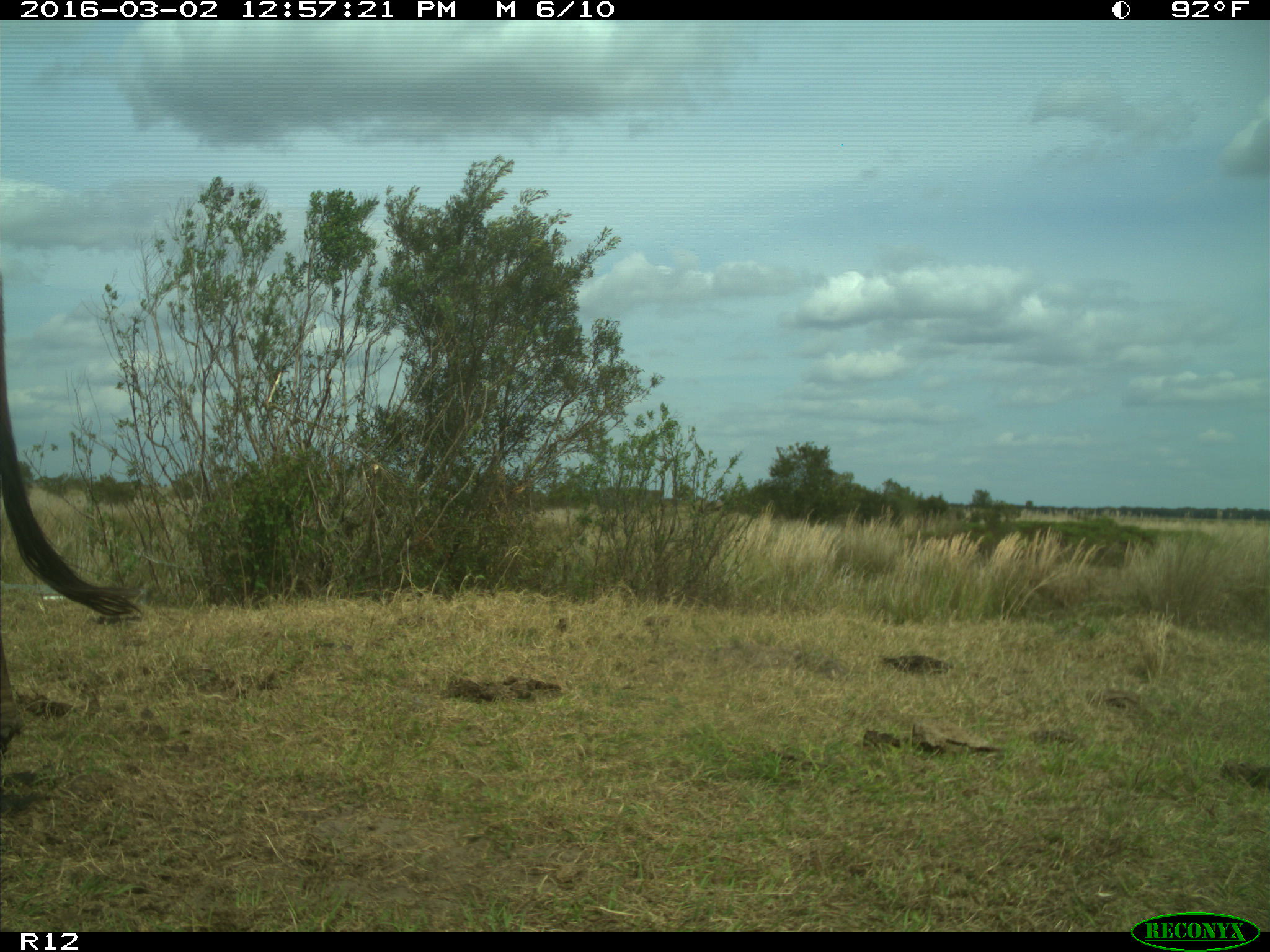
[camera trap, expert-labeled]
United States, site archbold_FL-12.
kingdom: Animalia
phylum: Chordata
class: Mammalia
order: Artiodactyla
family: Bovidae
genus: Bos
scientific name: Bos taurus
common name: domestic cow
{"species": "Bos taurus (domestic cow)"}